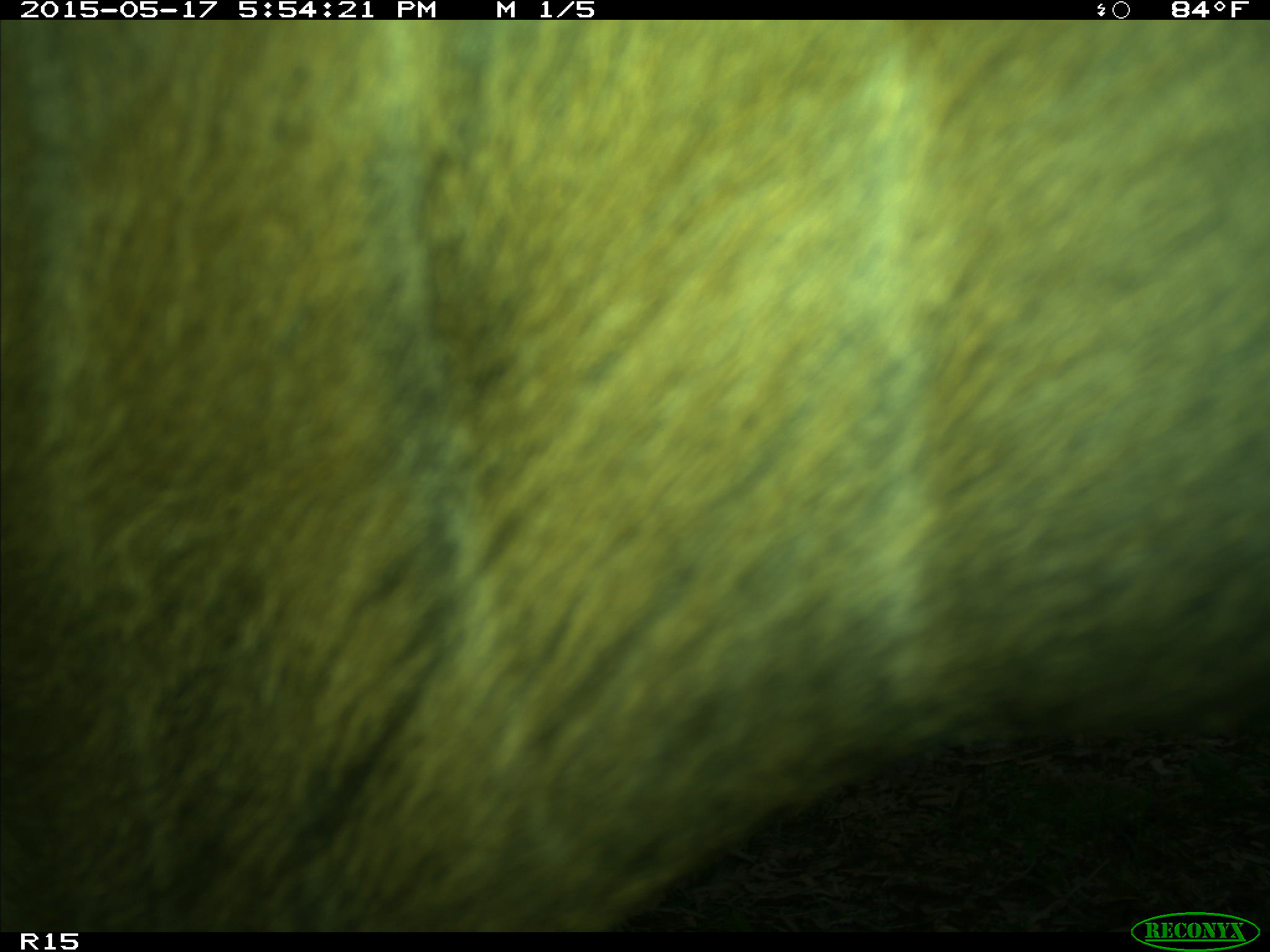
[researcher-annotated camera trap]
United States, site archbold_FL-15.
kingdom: Animalia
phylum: Chordata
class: Mammalia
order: Artiodactyla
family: Bovidae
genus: Bos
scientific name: Bos taurus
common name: domestic cow